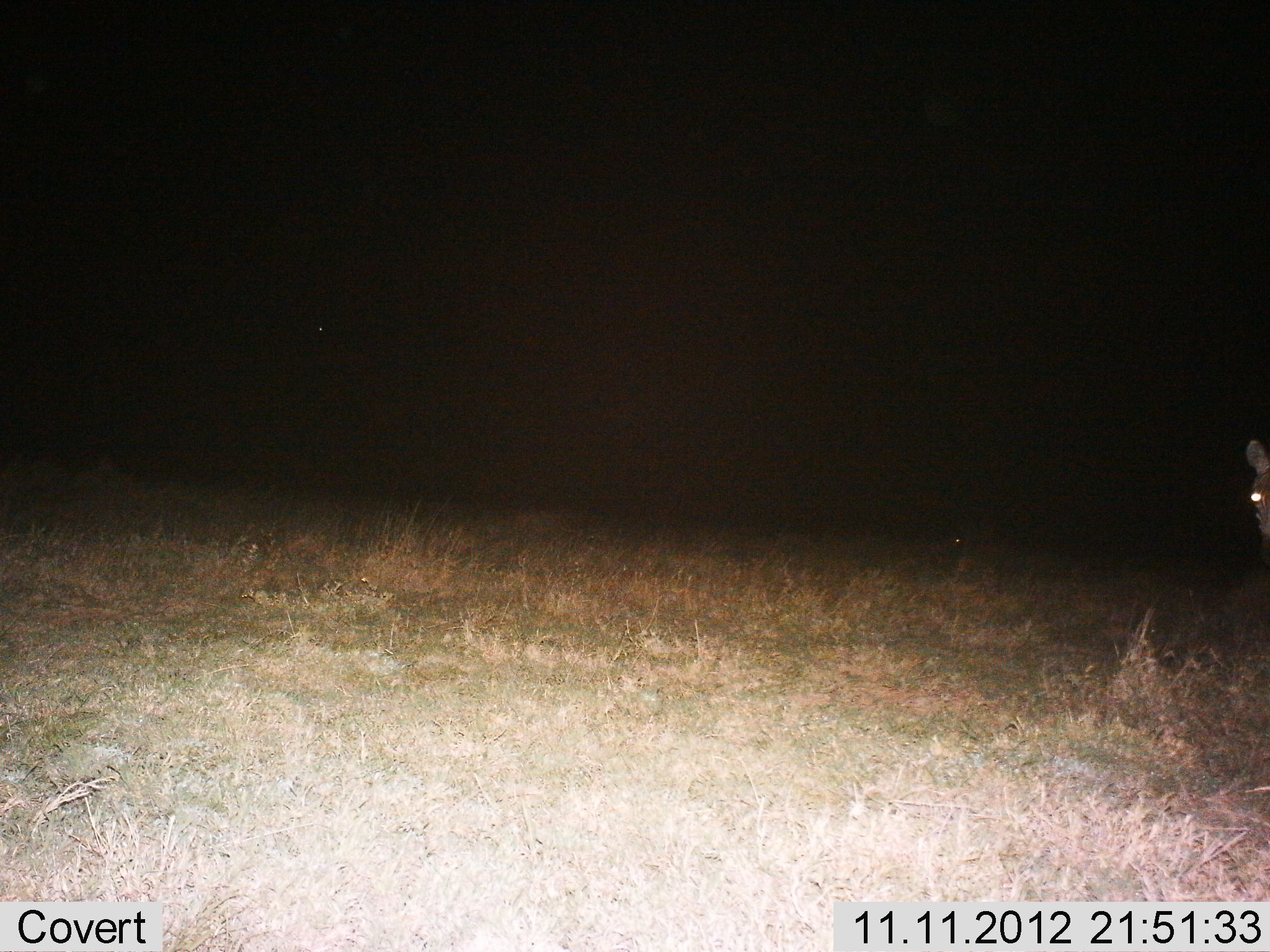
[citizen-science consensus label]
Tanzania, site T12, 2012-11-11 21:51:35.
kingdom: Animalia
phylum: Chordata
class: Mammalia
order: Perissodactyla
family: Equidae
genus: Equus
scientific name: Equus quagga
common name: plains zebra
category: zebra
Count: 1.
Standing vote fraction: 100%.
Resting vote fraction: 0%.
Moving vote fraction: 0%.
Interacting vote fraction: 0%.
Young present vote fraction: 0%.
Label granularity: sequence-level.